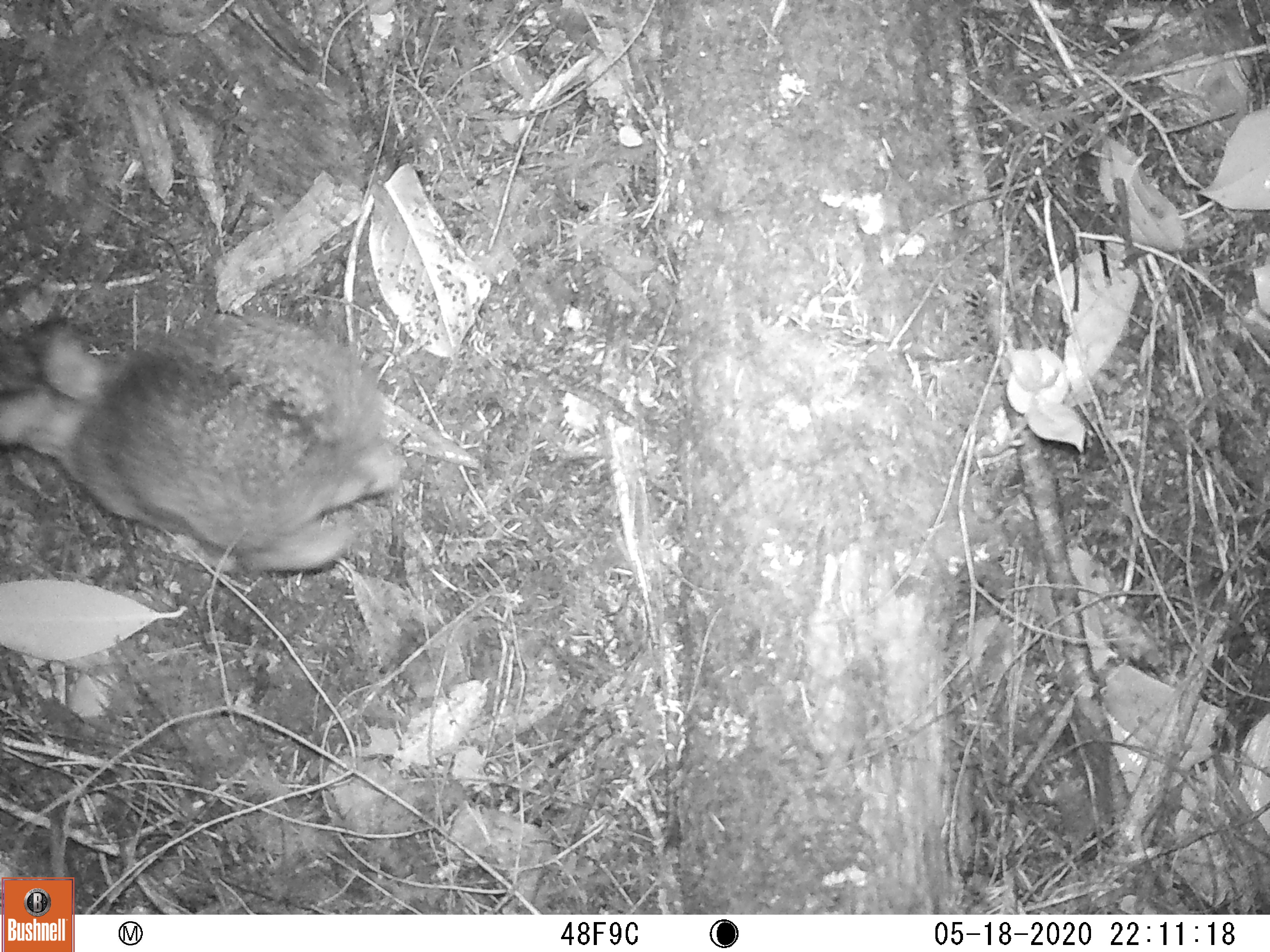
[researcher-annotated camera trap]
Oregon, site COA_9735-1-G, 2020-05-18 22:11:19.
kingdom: Animalia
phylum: Chordata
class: Mammalia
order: Lagomorpha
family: Leporidae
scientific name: Leporidae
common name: hares and rabbits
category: leporidae family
Leporidae family (hares and rabbits) (Leporidae).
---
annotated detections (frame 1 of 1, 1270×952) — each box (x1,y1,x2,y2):
leporidae family: (1,314,404,579)